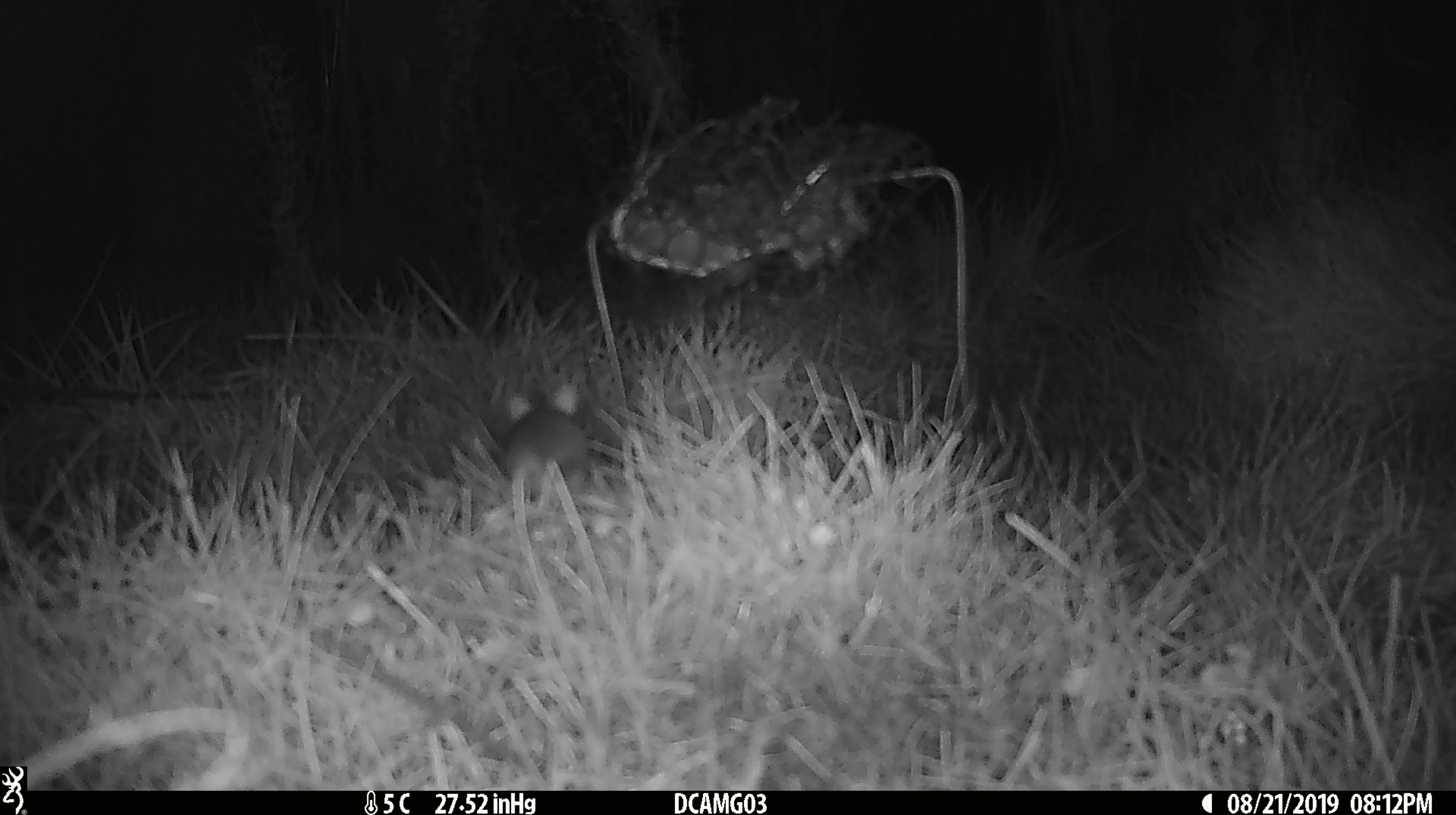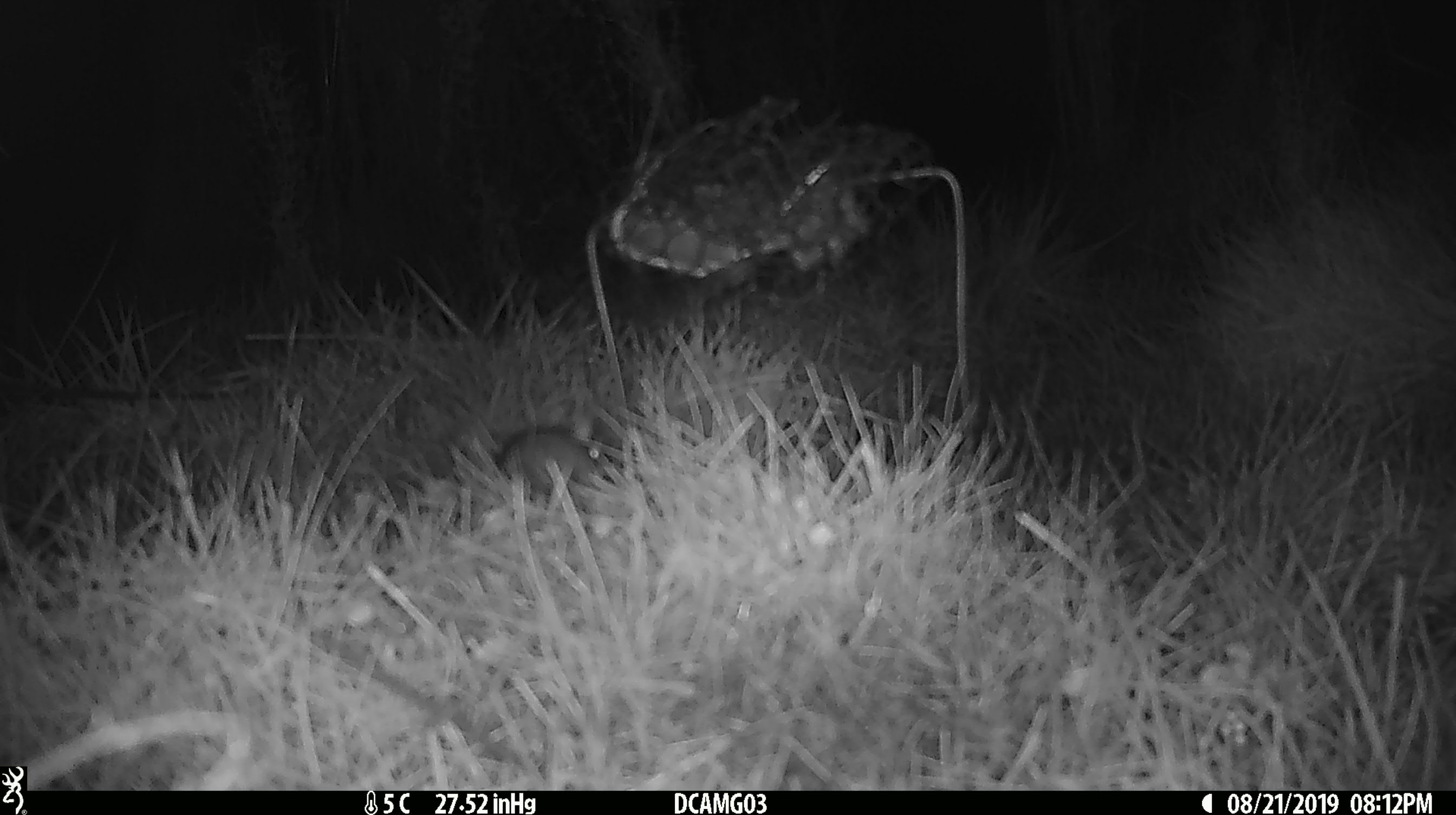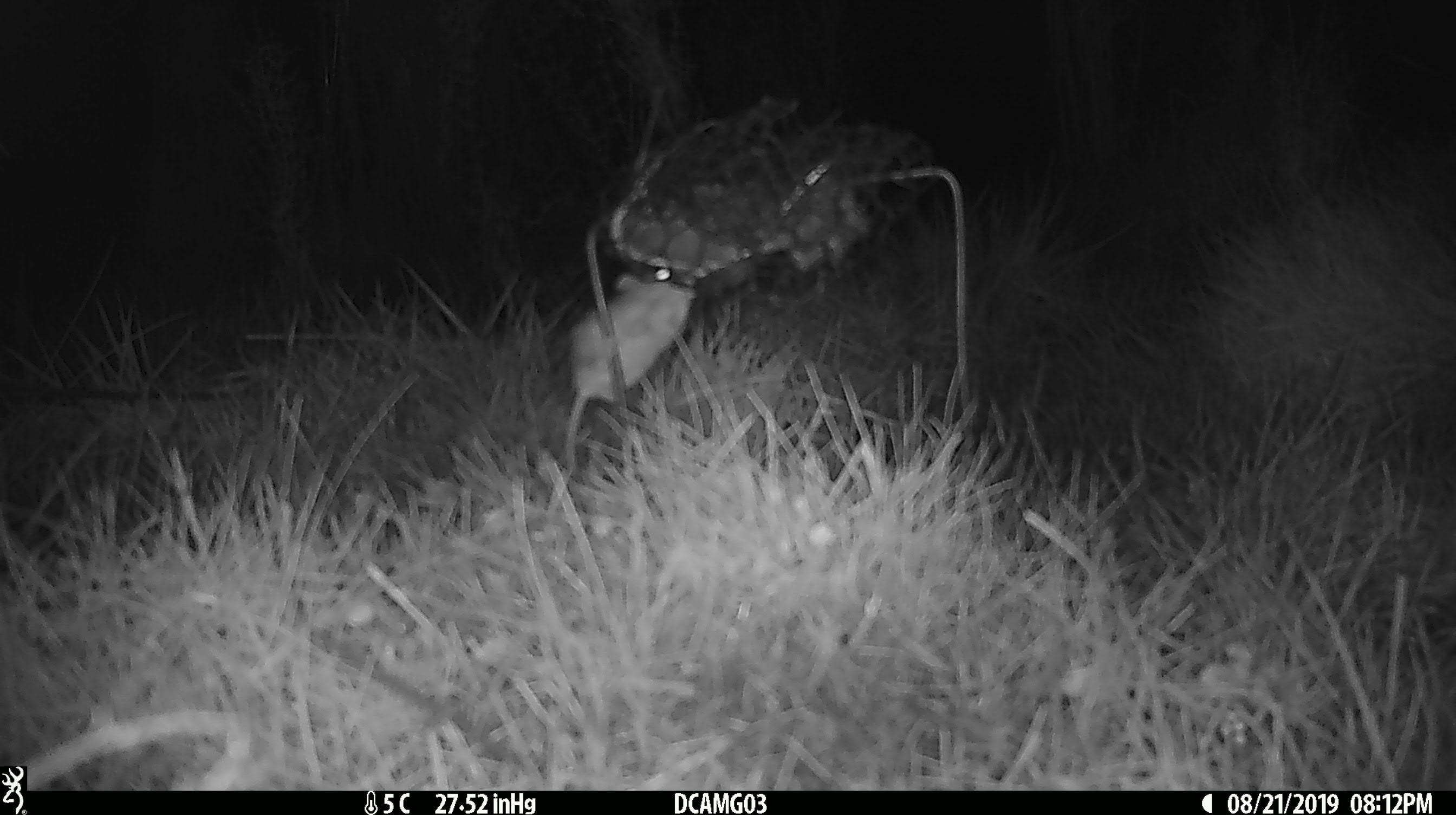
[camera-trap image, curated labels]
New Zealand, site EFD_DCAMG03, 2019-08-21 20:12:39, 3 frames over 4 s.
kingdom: Animalia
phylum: Chordata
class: Mammalia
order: Rodentia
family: Muridae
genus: Mus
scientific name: Mus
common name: mouse